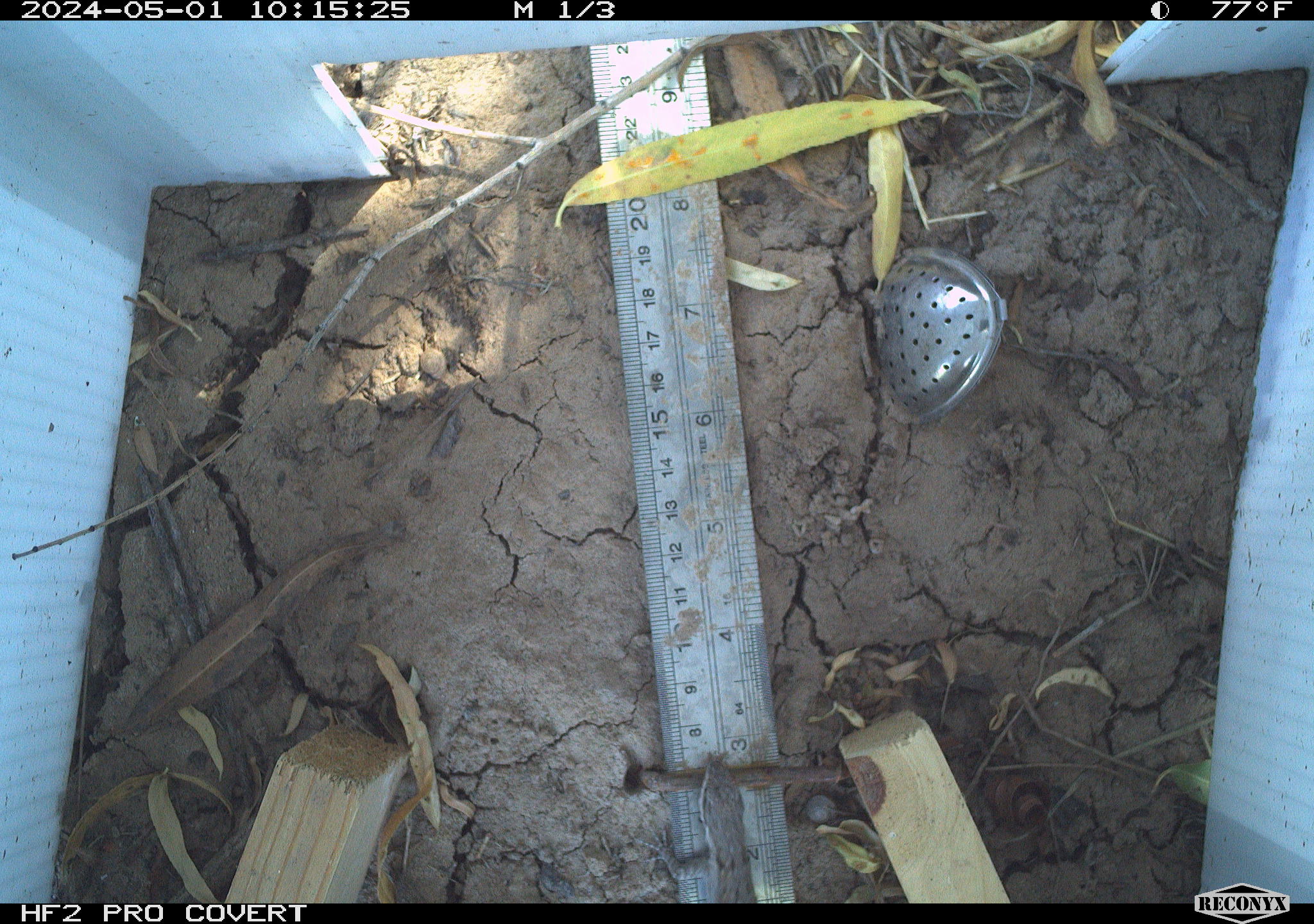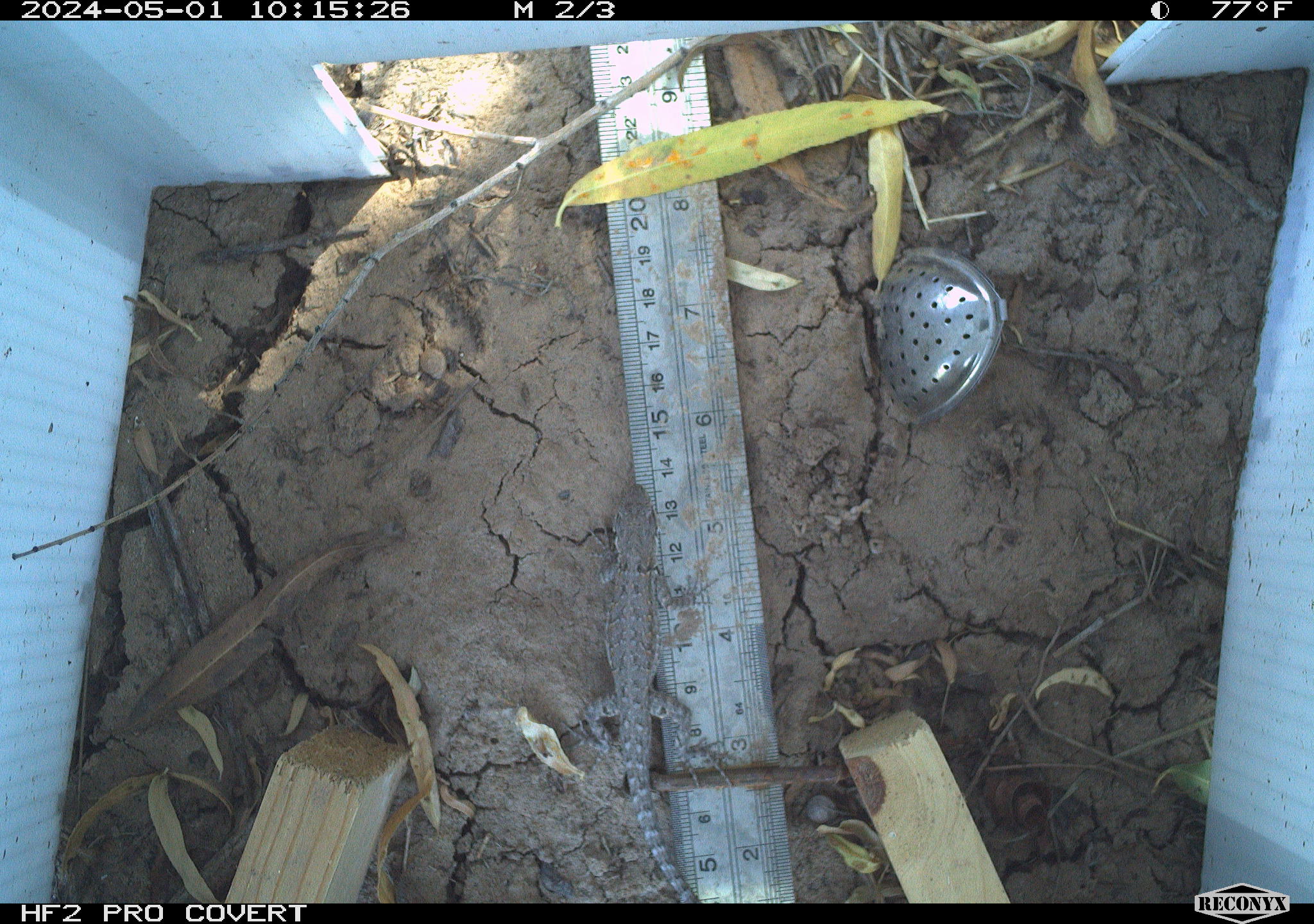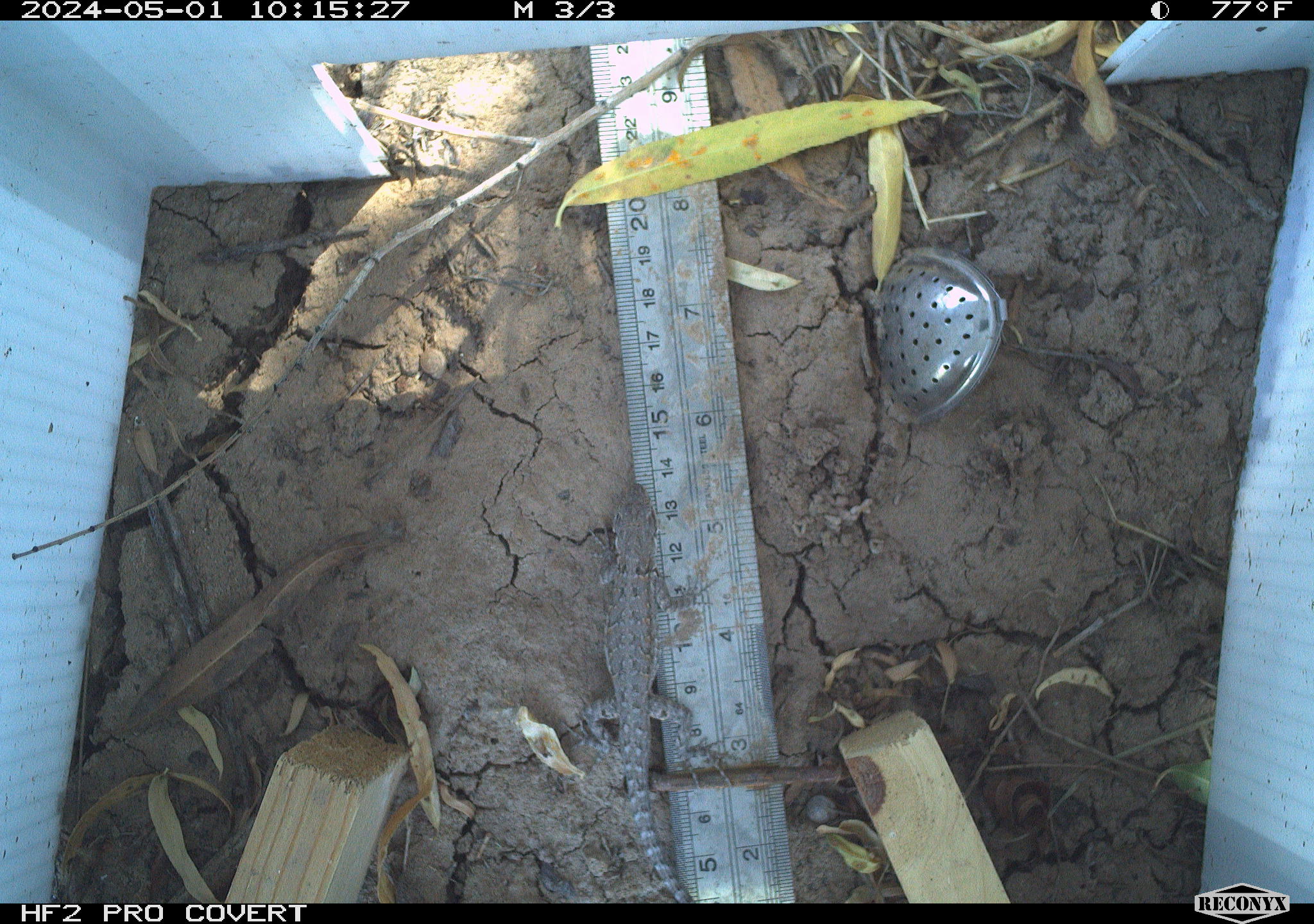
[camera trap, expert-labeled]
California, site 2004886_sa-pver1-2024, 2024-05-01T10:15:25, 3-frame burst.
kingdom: Animalia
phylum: Chordata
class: Reptilia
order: Squamata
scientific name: Squamata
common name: lizards and snakes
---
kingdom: Animalia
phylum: Chordata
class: Reptilia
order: Squamata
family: Phrynosomatidae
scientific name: Phrynosomatidae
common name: phrynosomatid lizards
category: phrynosomatidae family